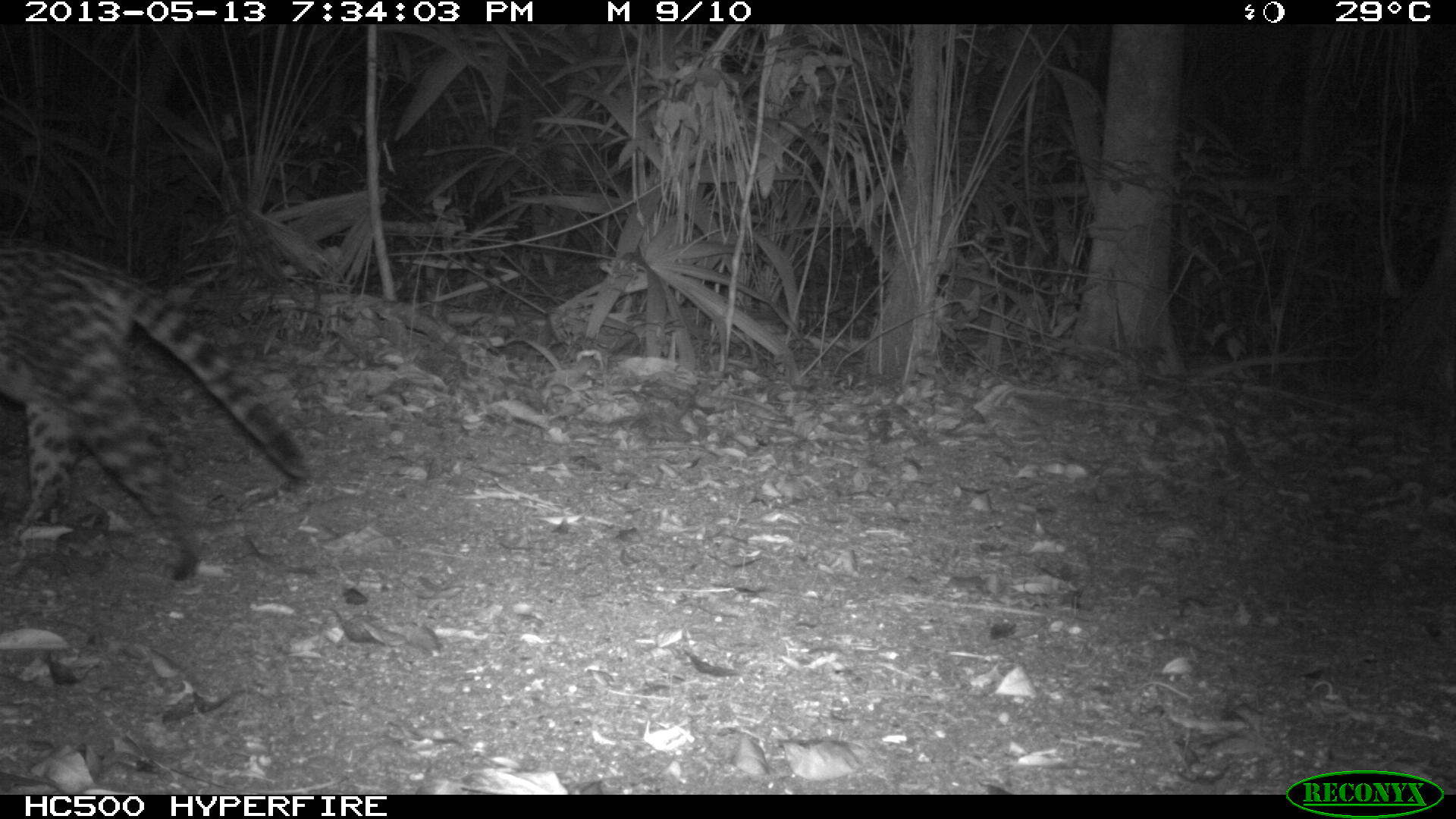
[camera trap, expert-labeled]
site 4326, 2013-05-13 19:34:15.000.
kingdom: Animalia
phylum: Chordata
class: Mammalia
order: Carnivora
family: Felidae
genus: Leopardus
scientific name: Leopardus pardalis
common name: ocelot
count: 1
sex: female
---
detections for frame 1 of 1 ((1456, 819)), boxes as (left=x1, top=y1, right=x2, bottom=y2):
leopardus pardalis: (left=0, top=247, right=315, bottom=581)